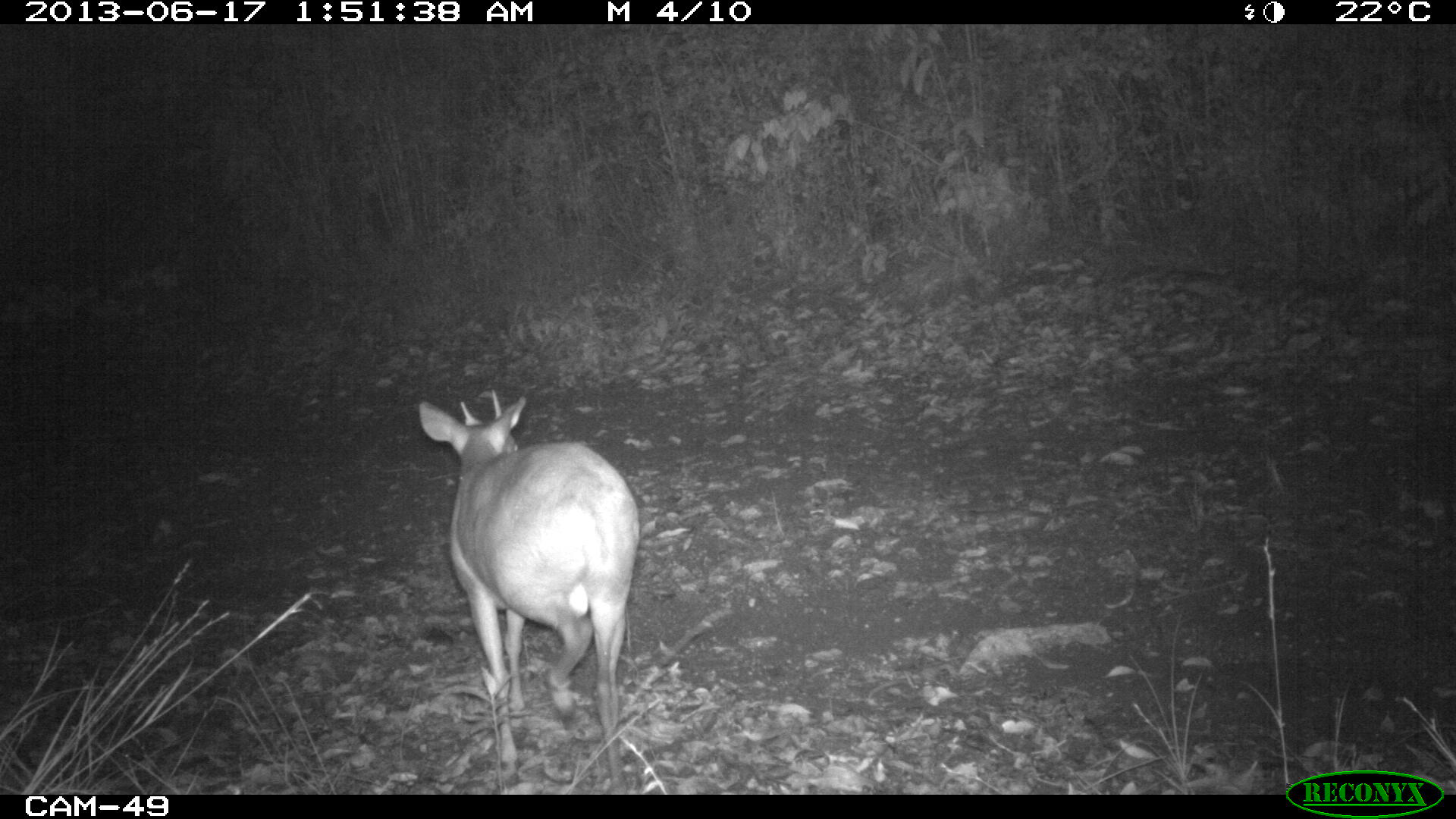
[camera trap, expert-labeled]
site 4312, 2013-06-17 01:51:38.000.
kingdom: Animalia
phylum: Chordata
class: Mammalia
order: Artiodactyla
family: Cervidae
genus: Mazama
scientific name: Mazama temama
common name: central american red brocket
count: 1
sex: male